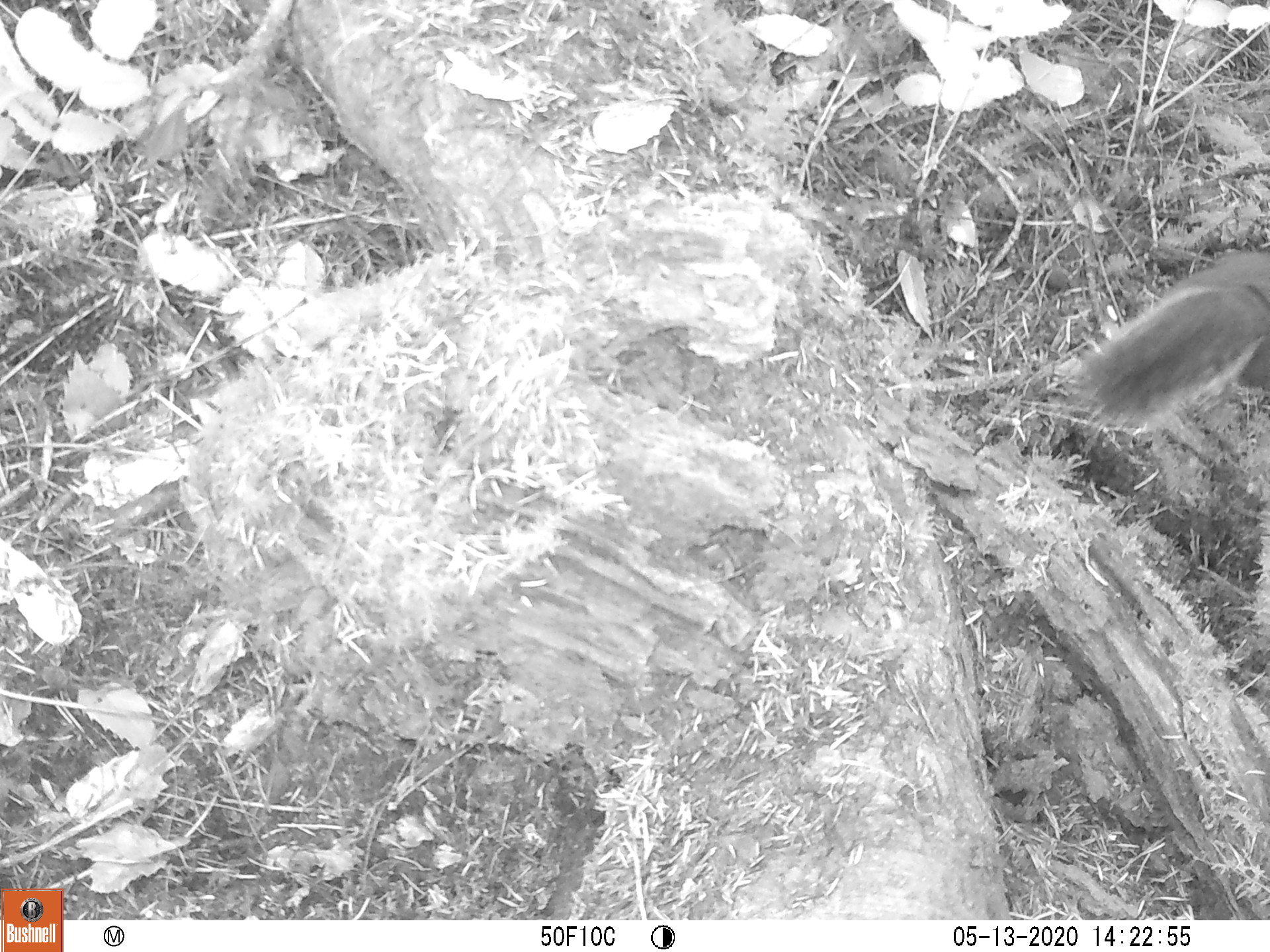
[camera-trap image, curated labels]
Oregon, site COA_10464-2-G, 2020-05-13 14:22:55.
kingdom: Animalia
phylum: Chordata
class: Mammalia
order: Rodentia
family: Sciuridae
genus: Tamiasciurus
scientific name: Tamiasciurus douglasii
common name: douglas squirrel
Douglas squirrel (Tamiasciurus douglasii).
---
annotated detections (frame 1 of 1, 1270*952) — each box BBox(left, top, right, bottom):
douglas squirrel: BBox(1092, 251, 1263, 425)